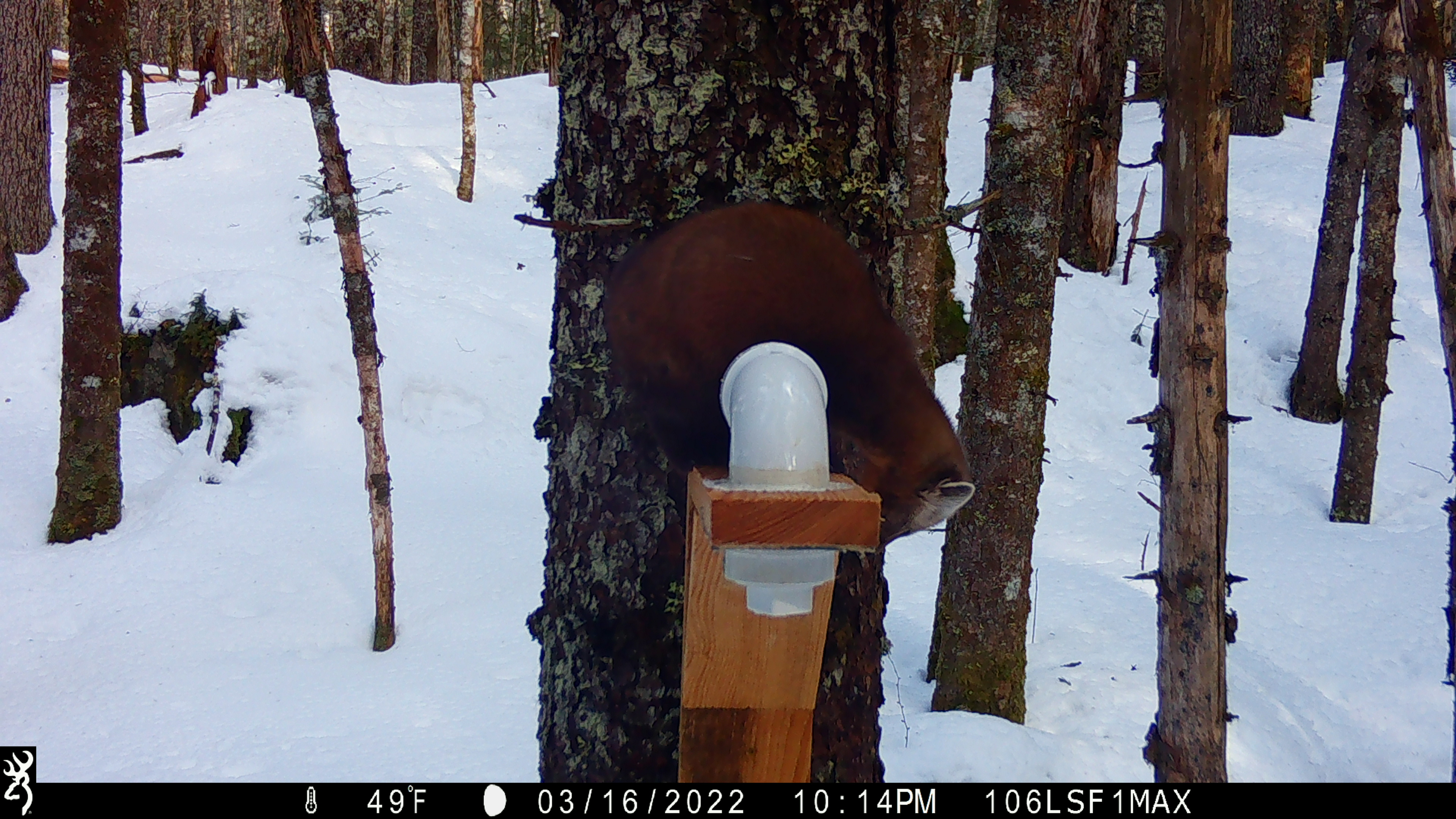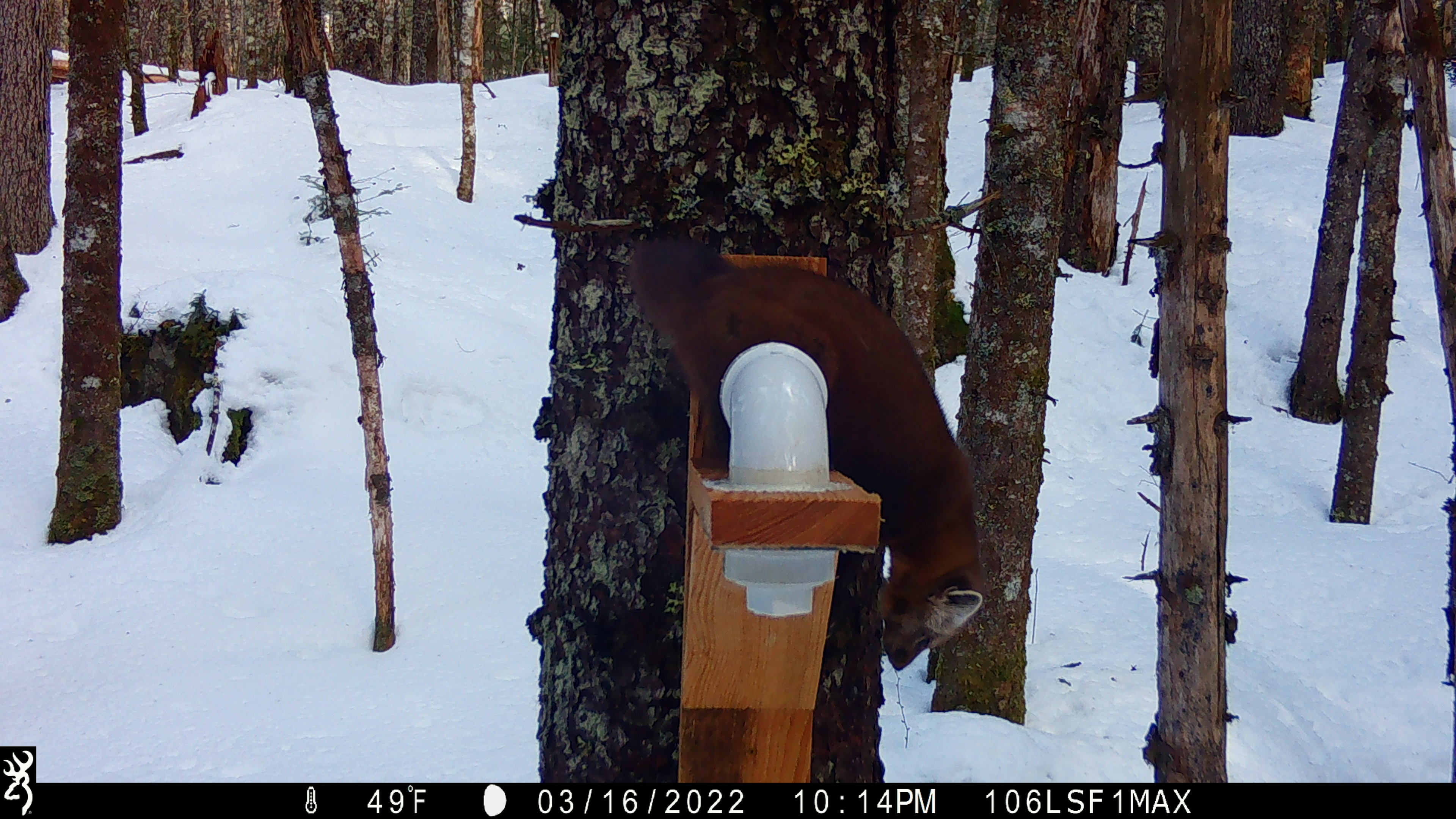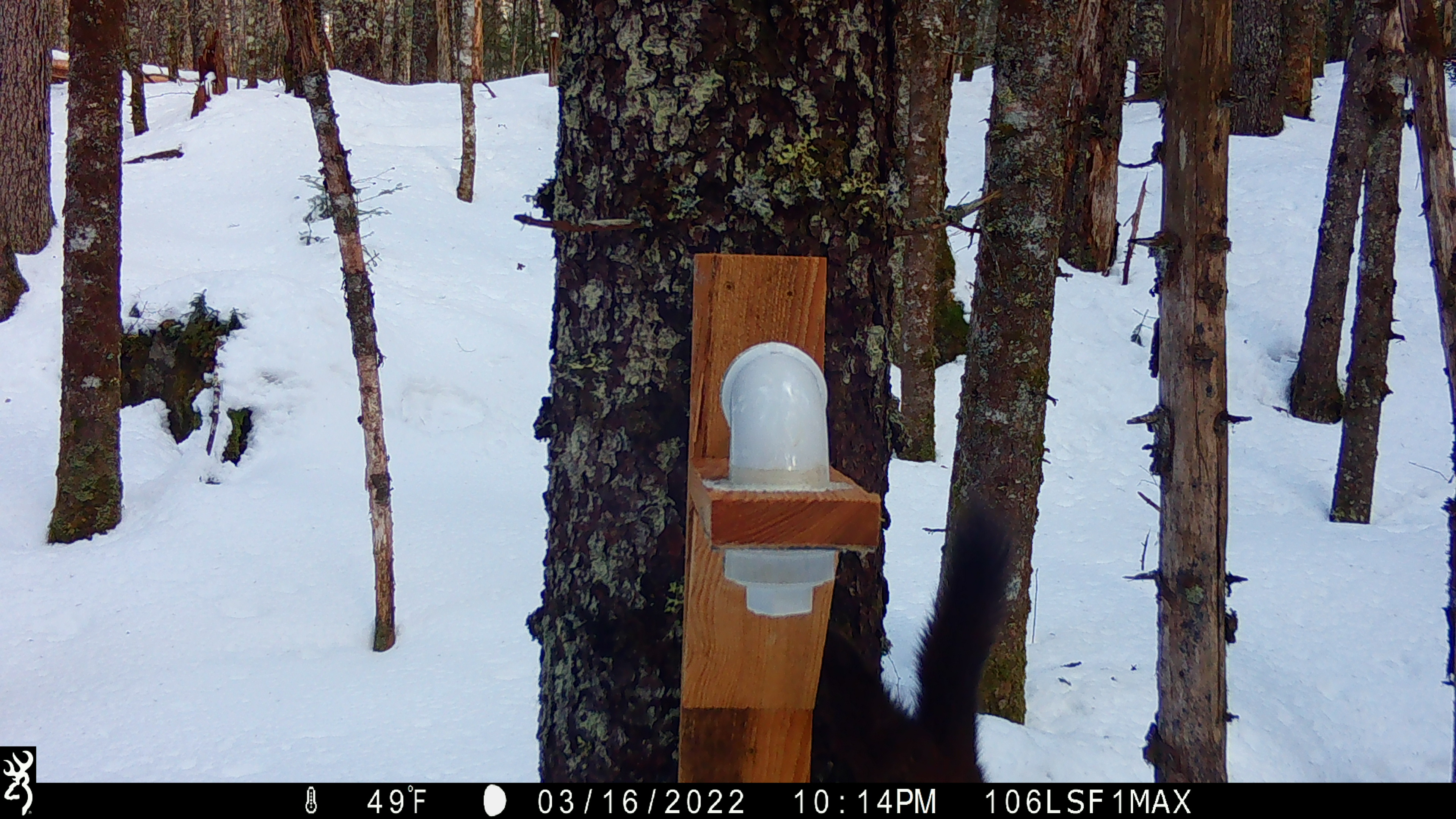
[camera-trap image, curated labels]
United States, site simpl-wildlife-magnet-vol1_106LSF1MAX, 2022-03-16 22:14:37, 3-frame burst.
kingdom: Animalia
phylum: Chordata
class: Mammalia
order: Carnivora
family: Mustelidae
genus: Martes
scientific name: Martes americana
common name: american marten